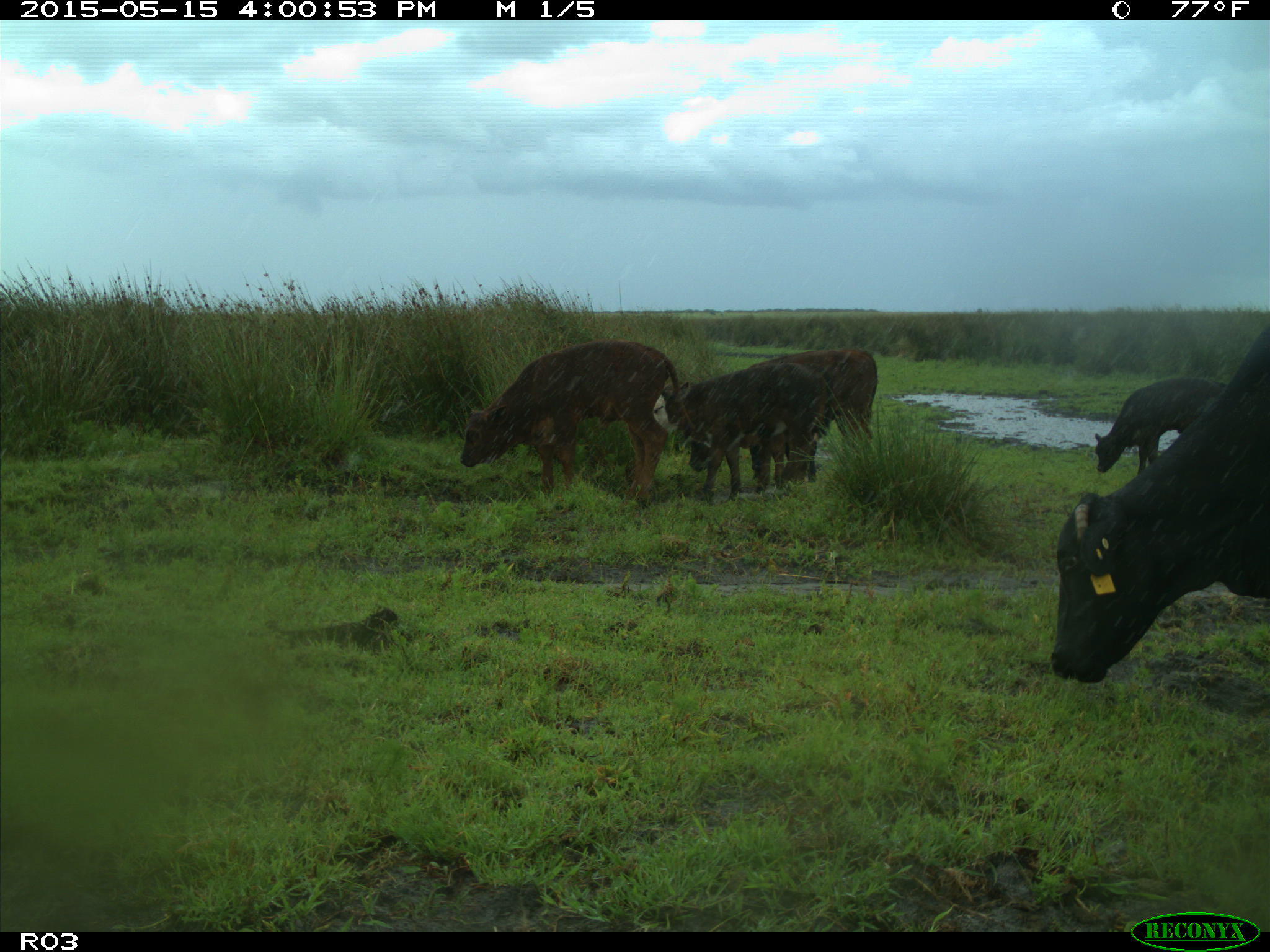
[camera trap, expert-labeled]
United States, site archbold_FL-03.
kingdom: Animalia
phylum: Chordata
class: Mammalia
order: Artiodactyla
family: Bovidae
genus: Bos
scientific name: Bos taurus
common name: domestic cow